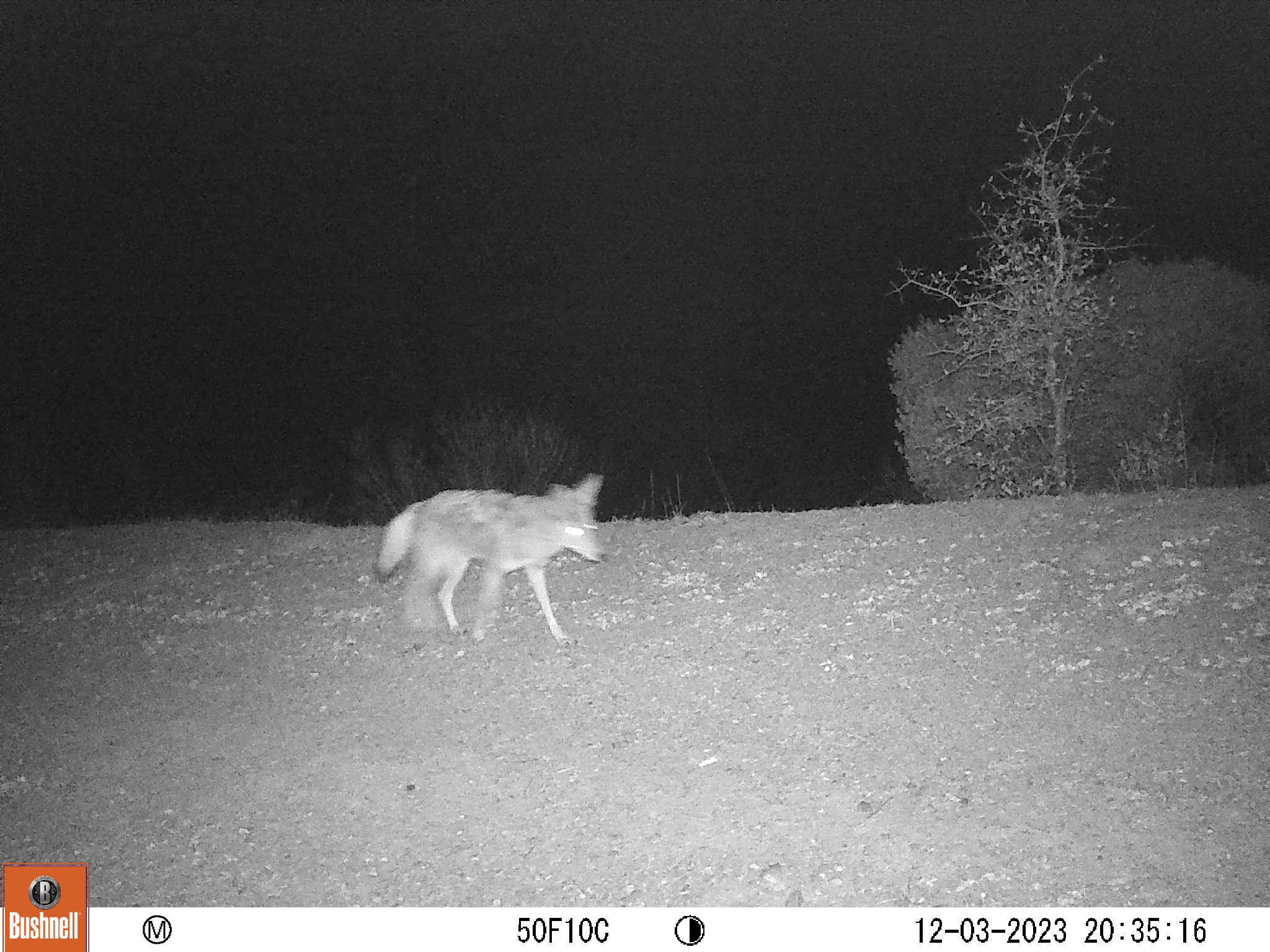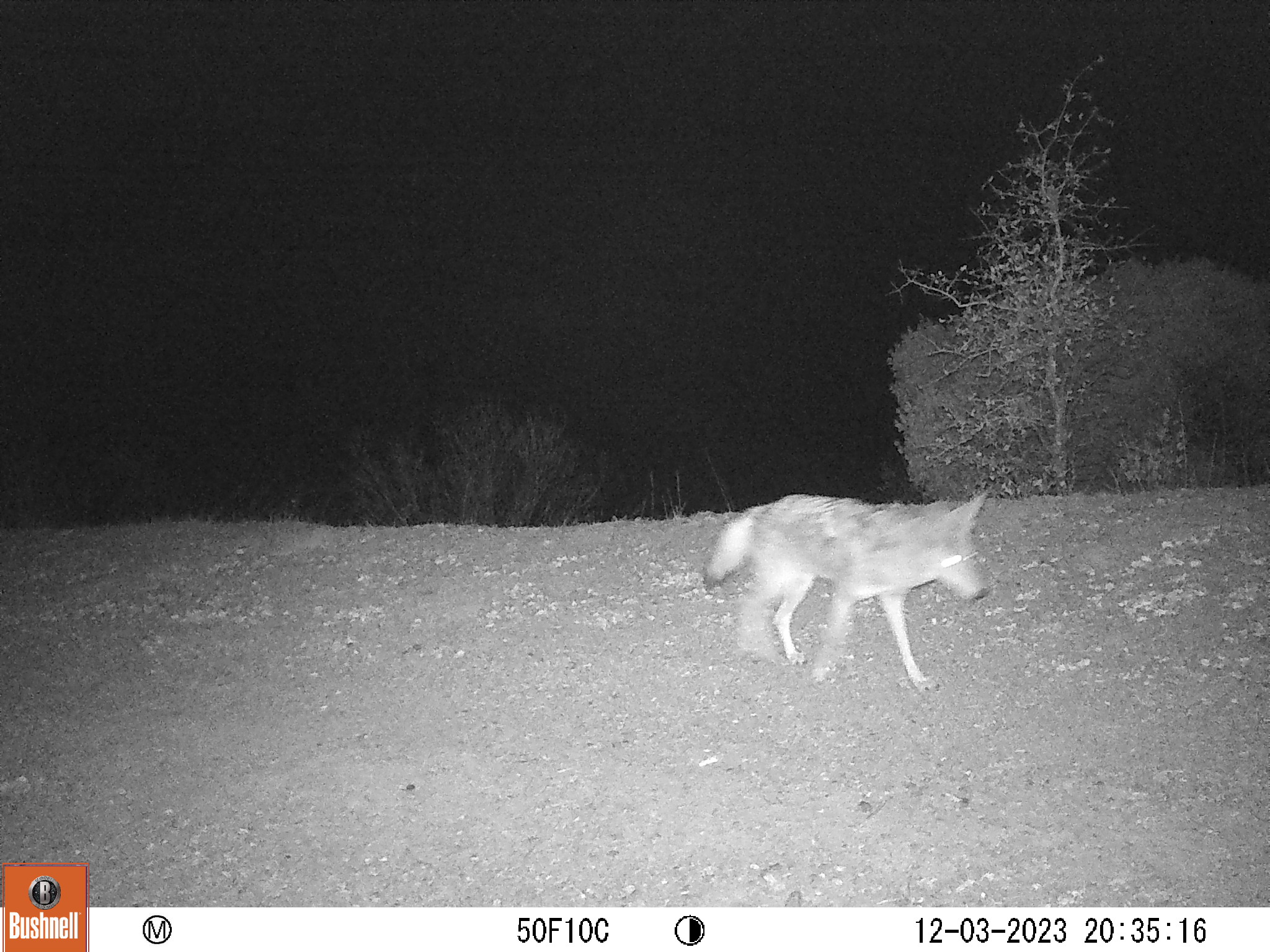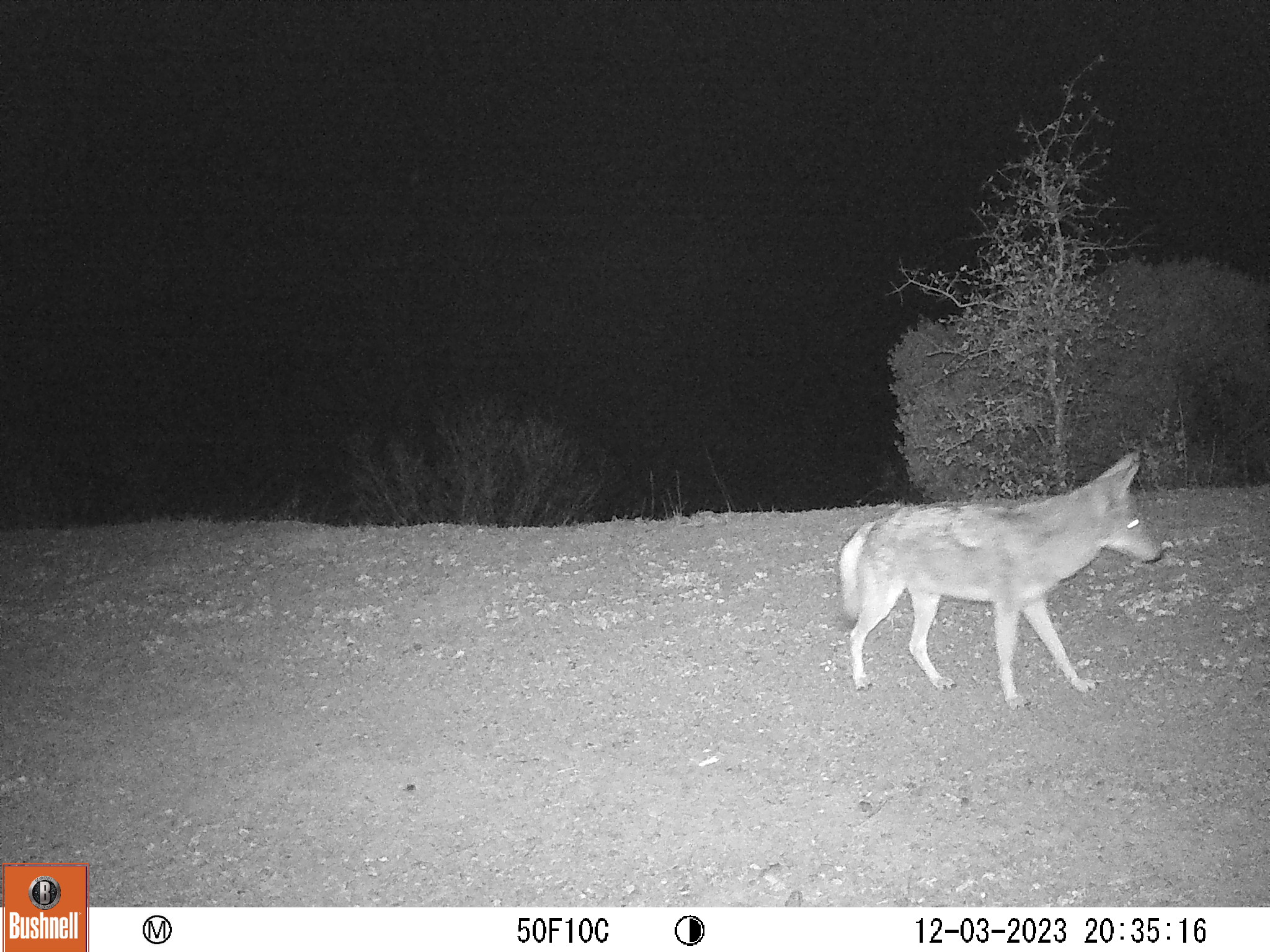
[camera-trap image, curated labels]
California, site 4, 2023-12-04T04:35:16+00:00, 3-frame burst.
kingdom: Animalia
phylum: Chordata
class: Mammalia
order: Carnivora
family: Canidae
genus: Canis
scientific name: Canis latrans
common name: coyote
Coyote (Canis latrans).